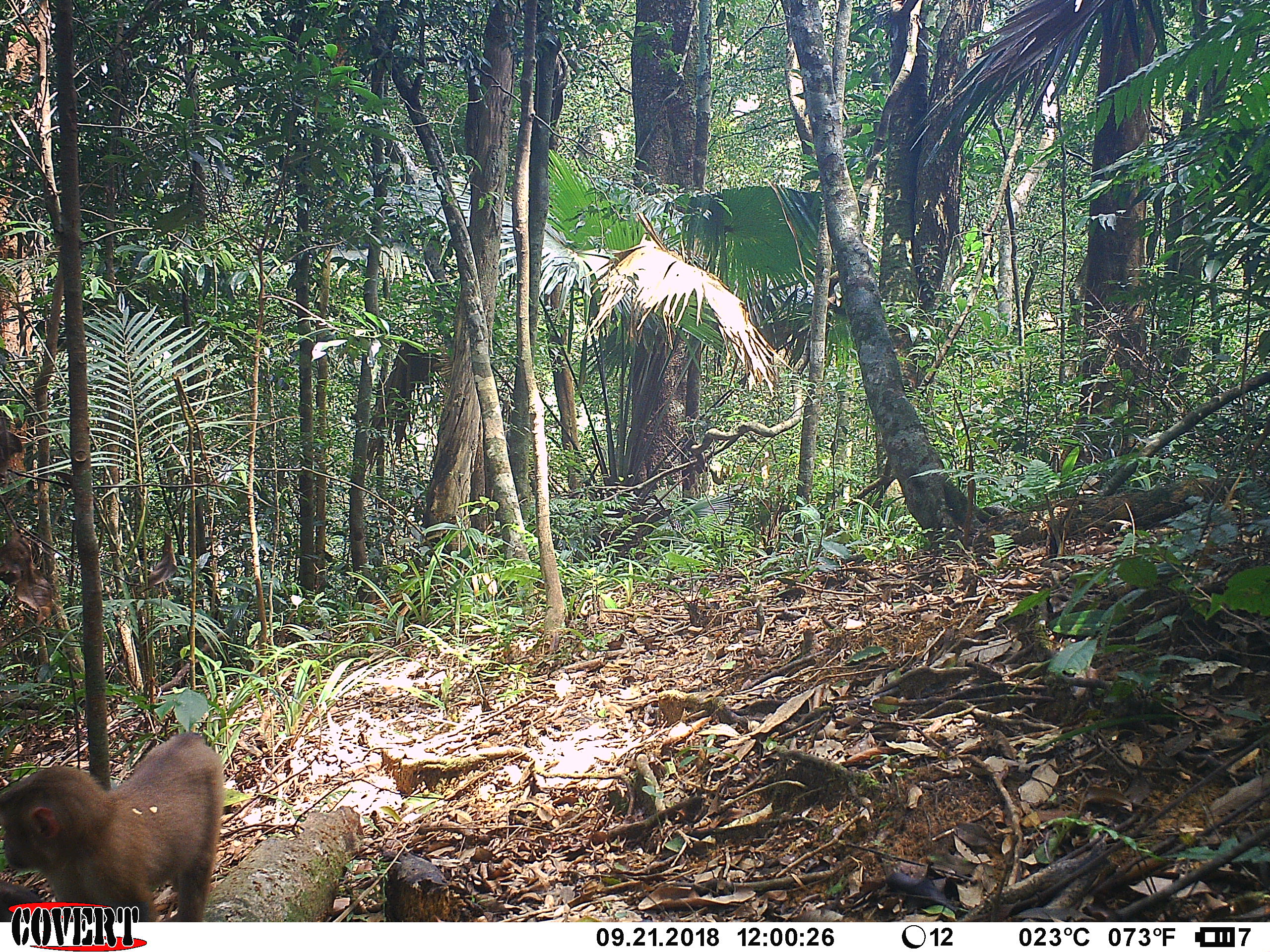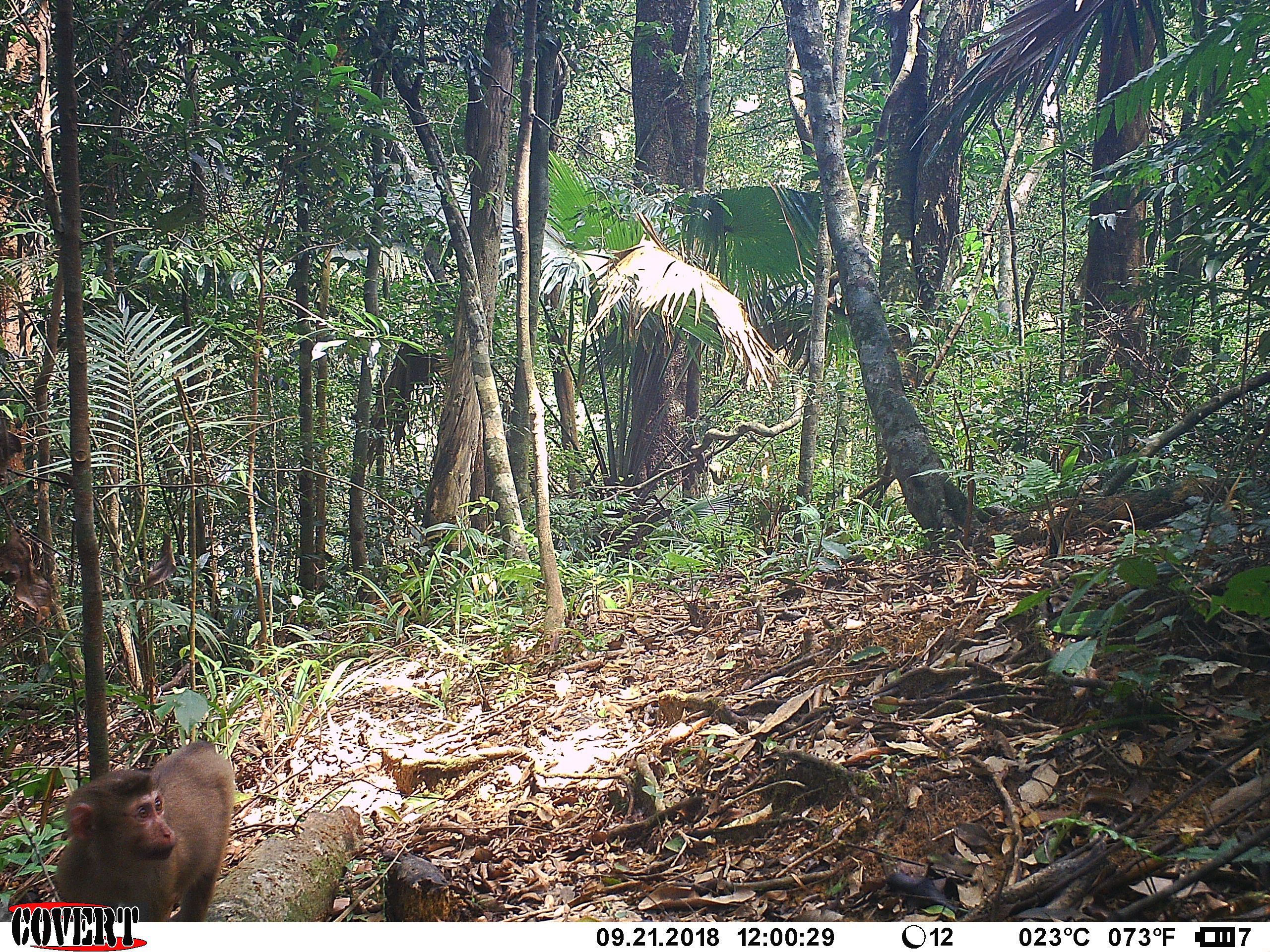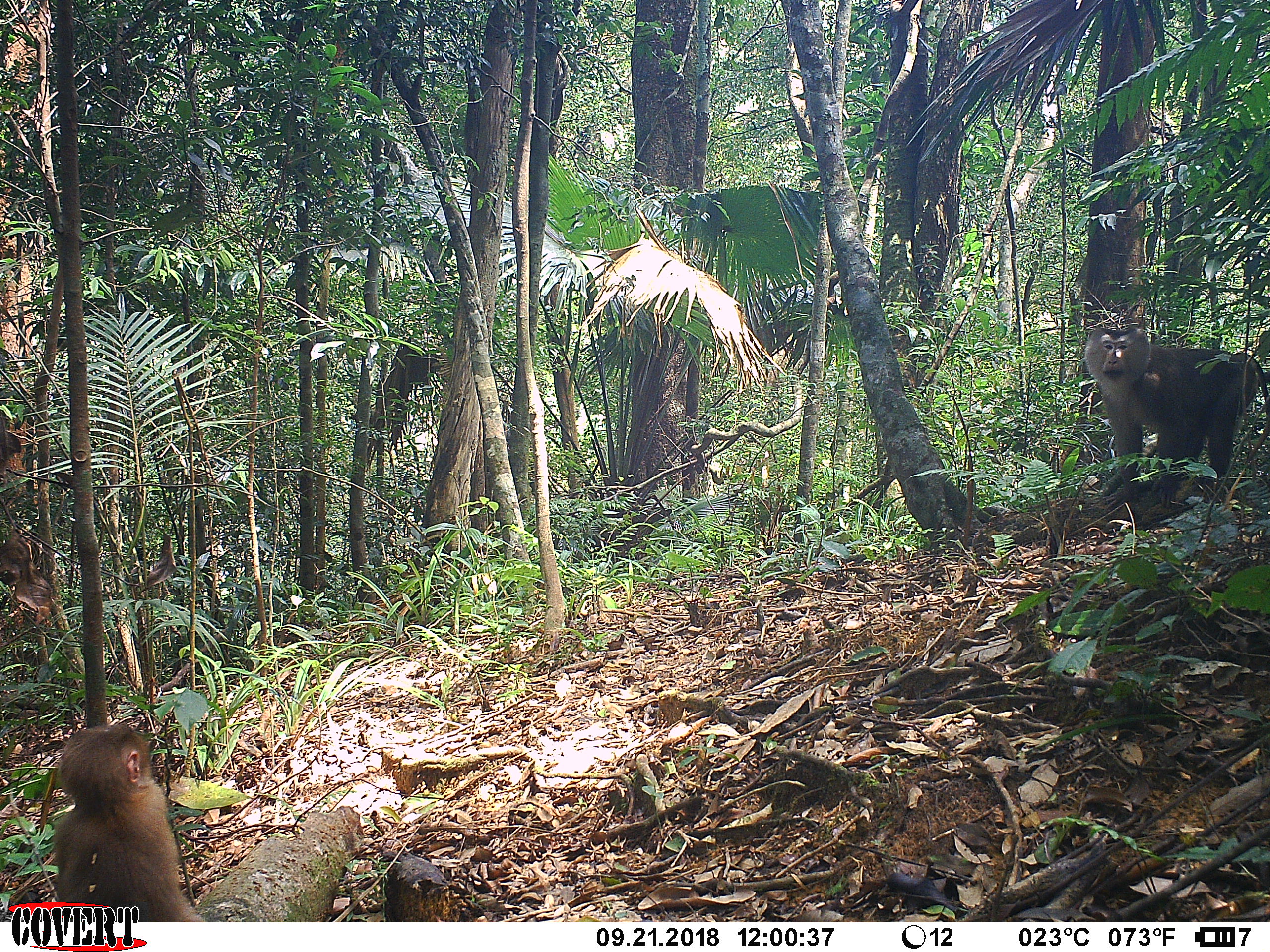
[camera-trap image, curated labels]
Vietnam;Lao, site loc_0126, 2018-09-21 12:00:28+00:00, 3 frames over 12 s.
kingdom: Animalia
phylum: Chordata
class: Mammalia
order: Primates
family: Cercopithecidae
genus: Macaca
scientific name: Macaca nemestrina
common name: pig-tailed macaque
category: pig tailed macaque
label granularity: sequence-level